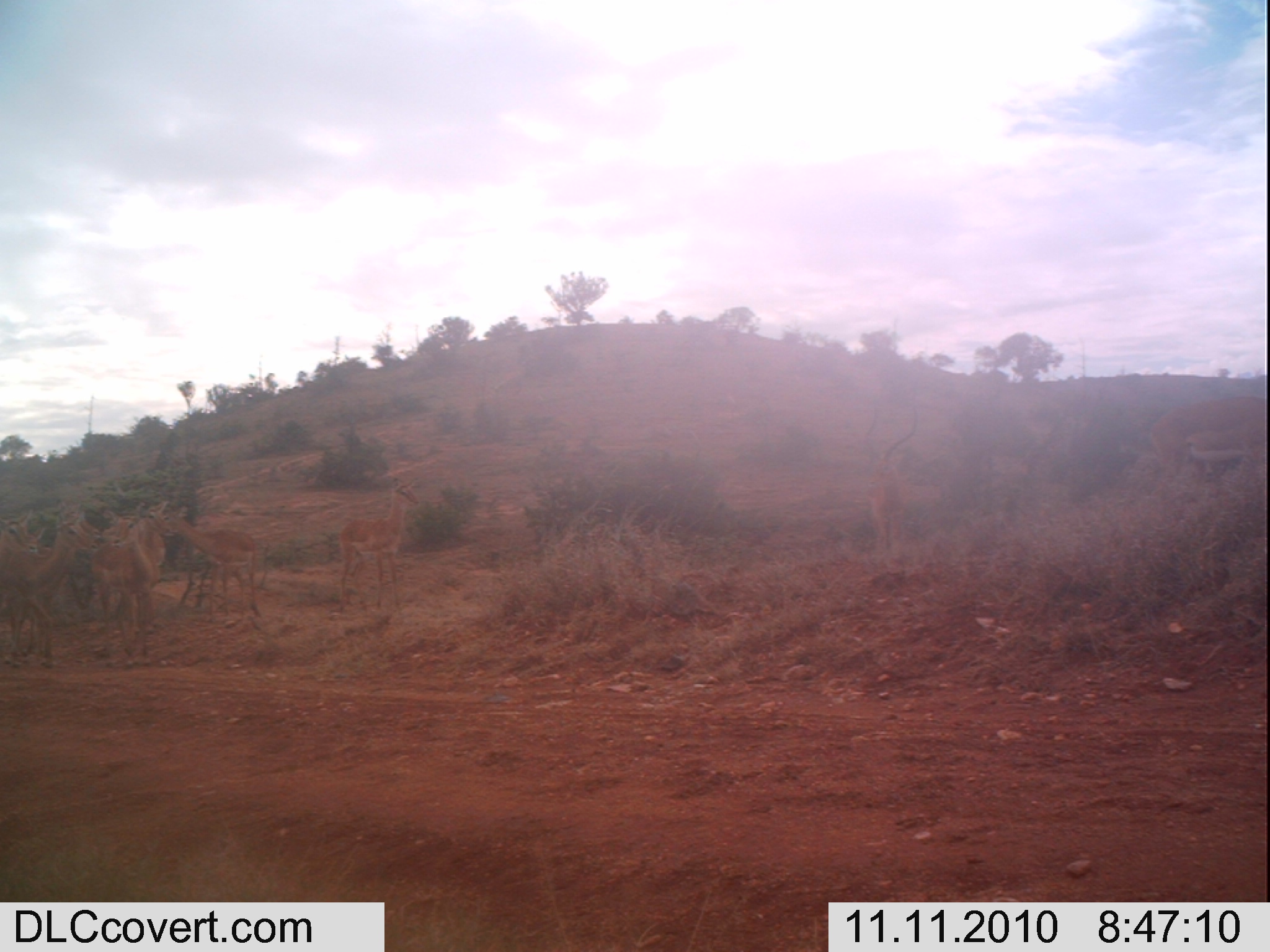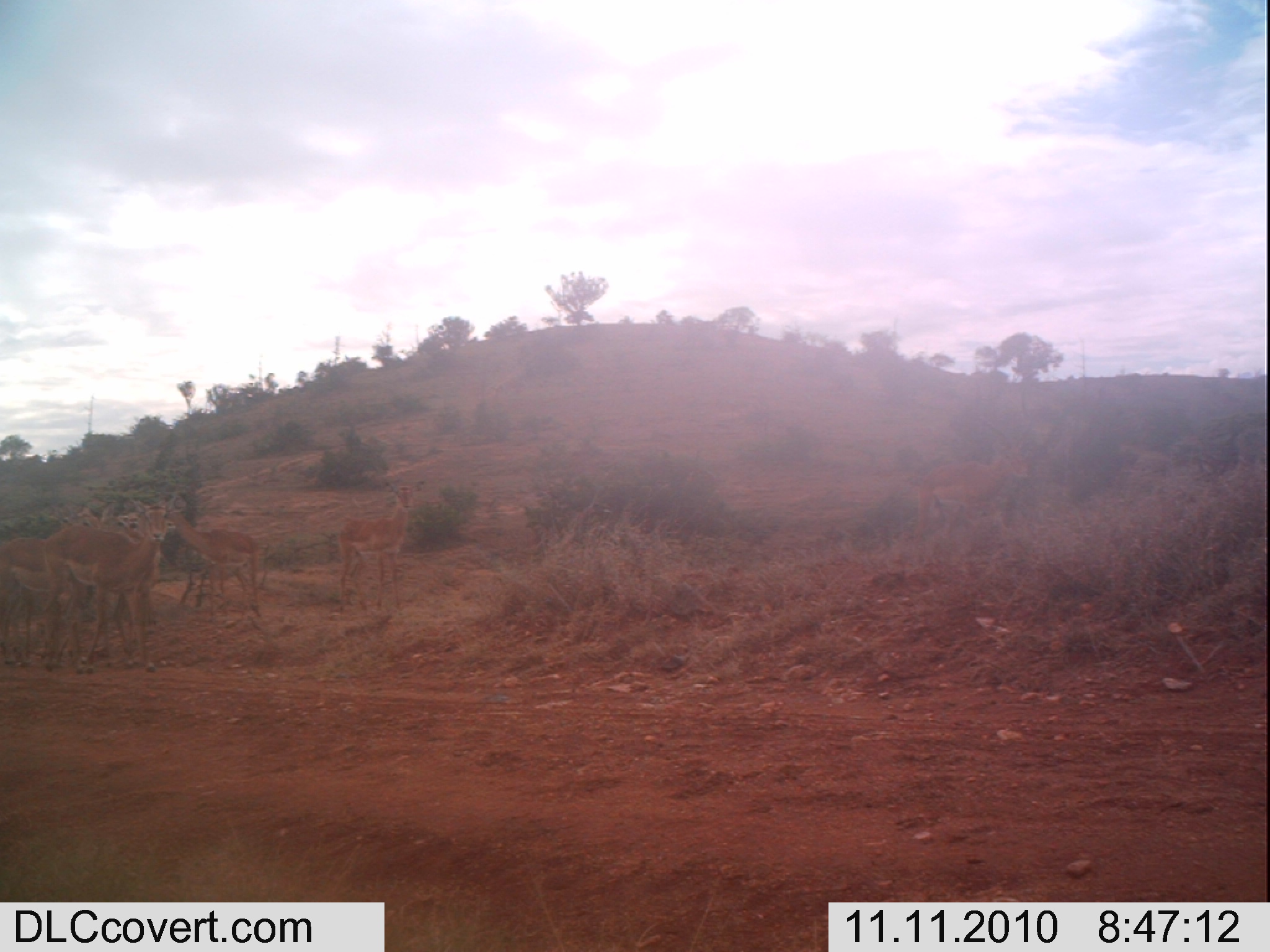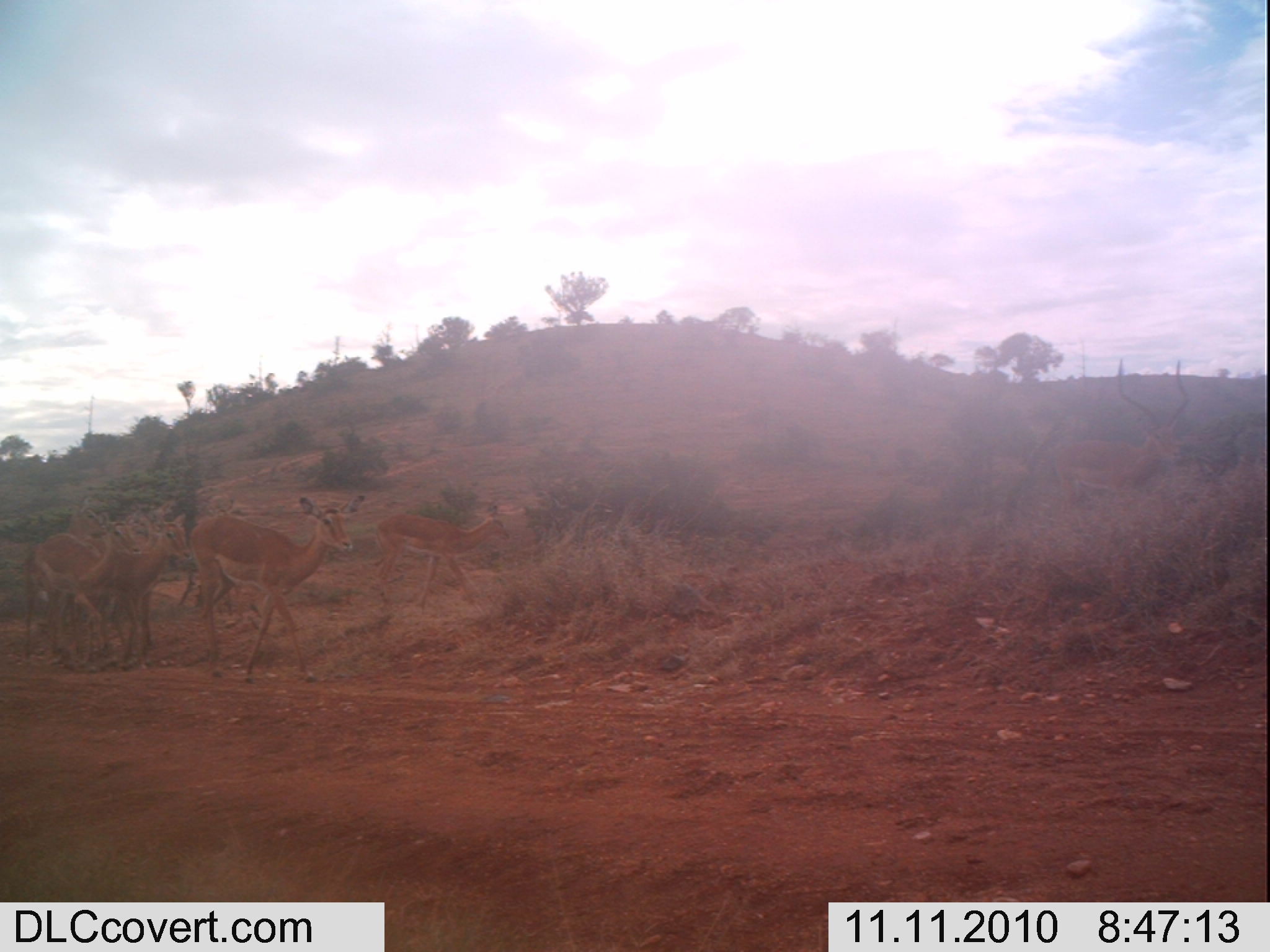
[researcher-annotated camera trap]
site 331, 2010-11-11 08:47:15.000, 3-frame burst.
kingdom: Animalia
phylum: Chordata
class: Mammalia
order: Artiodactyla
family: Bovidae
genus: Aepyceros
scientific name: Aepyceros melampus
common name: impala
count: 8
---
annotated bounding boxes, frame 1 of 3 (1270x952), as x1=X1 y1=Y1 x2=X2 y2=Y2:
aepyceros melampus: x1=11 y1=510 x2=97 y2=662; x1=151 y1=503 x2=260 y2=620; x1=335 y1=475 x2=422 y2=614; x1=1147 y1=394 x2=1264 y2=496; x1=853 y1=398 x2=922 y2=558; x1=99 y1=506 x2=158 y2=660; x1=128 y1=499 x2=172 y2=654; x1=0 y1=512 x2=40 y2=669; x1=1 y1=506 x2=45 y2=554; x1=56 y1=501 x2=99 y2=539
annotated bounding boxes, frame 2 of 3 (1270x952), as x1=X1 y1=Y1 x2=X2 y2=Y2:
aepyceros melampus: x1=41 y1=496 x2=175 y2=672; x1=0 y1=504 x2=104 y2=664; x1=913 y1=406 x2=1034 y2=543; x1=337 y1=461 x2=429 y2=613; x1=164 y1=510 x2=259 y2=616; x1=114 y1=505 x2=143 y2=540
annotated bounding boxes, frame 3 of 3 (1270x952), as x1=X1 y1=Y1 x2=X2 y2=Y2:
aepyceros melampus: x1=185 y1=491 x2=367 y2=684; x1=1049 y1=354 x2=1191 y2=527; x1=20 y1=518 x2=142 y2=671; x1=367 y1=492 x2=510 y2=610; x1=89 y1=512 x2=192 y2=674; x1=68 y1=508 x2=108 y2=532; x1=147 y1=495 x2=173 y2=528; x1=122 y1=508 x2=154 y2=527